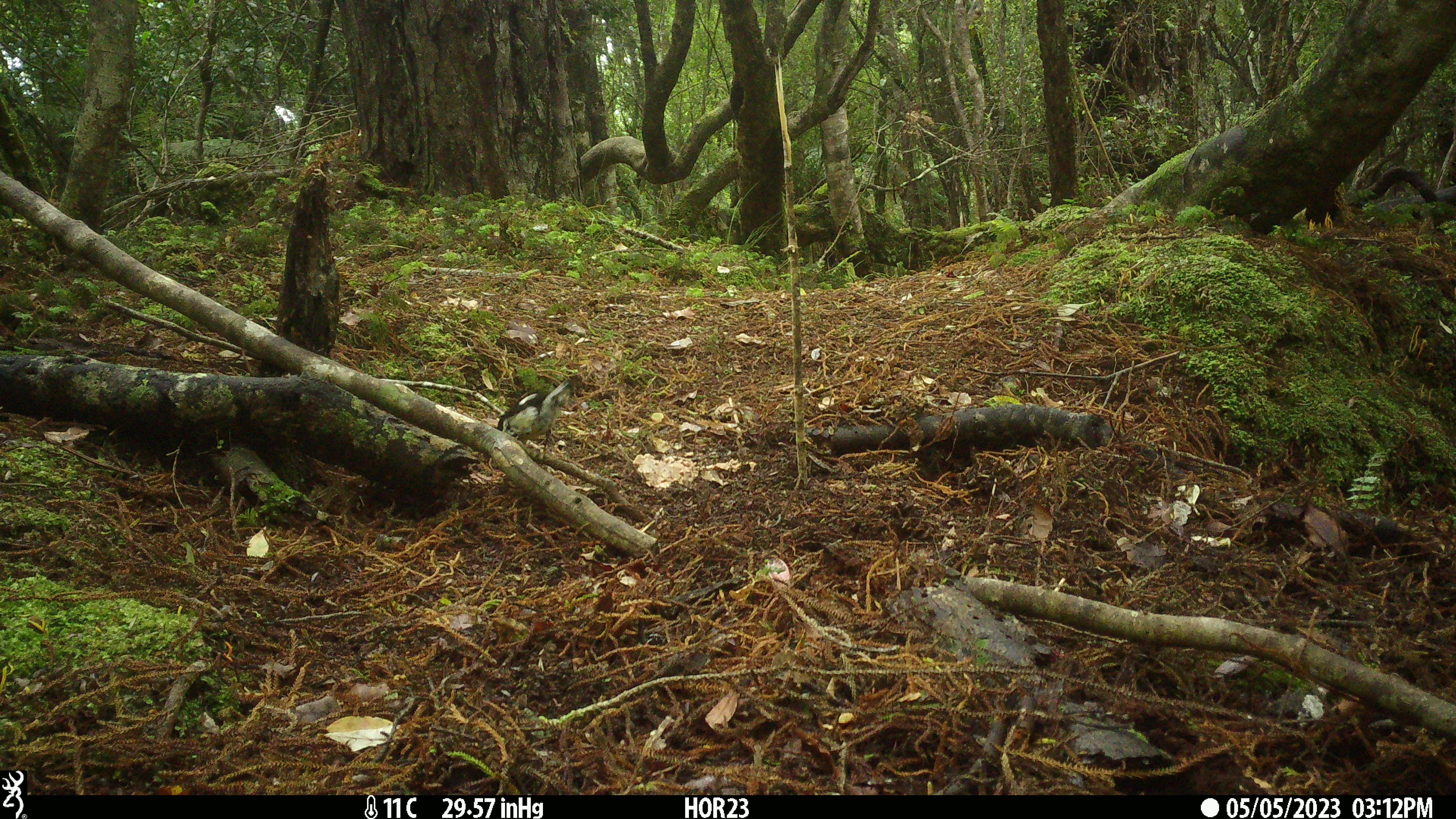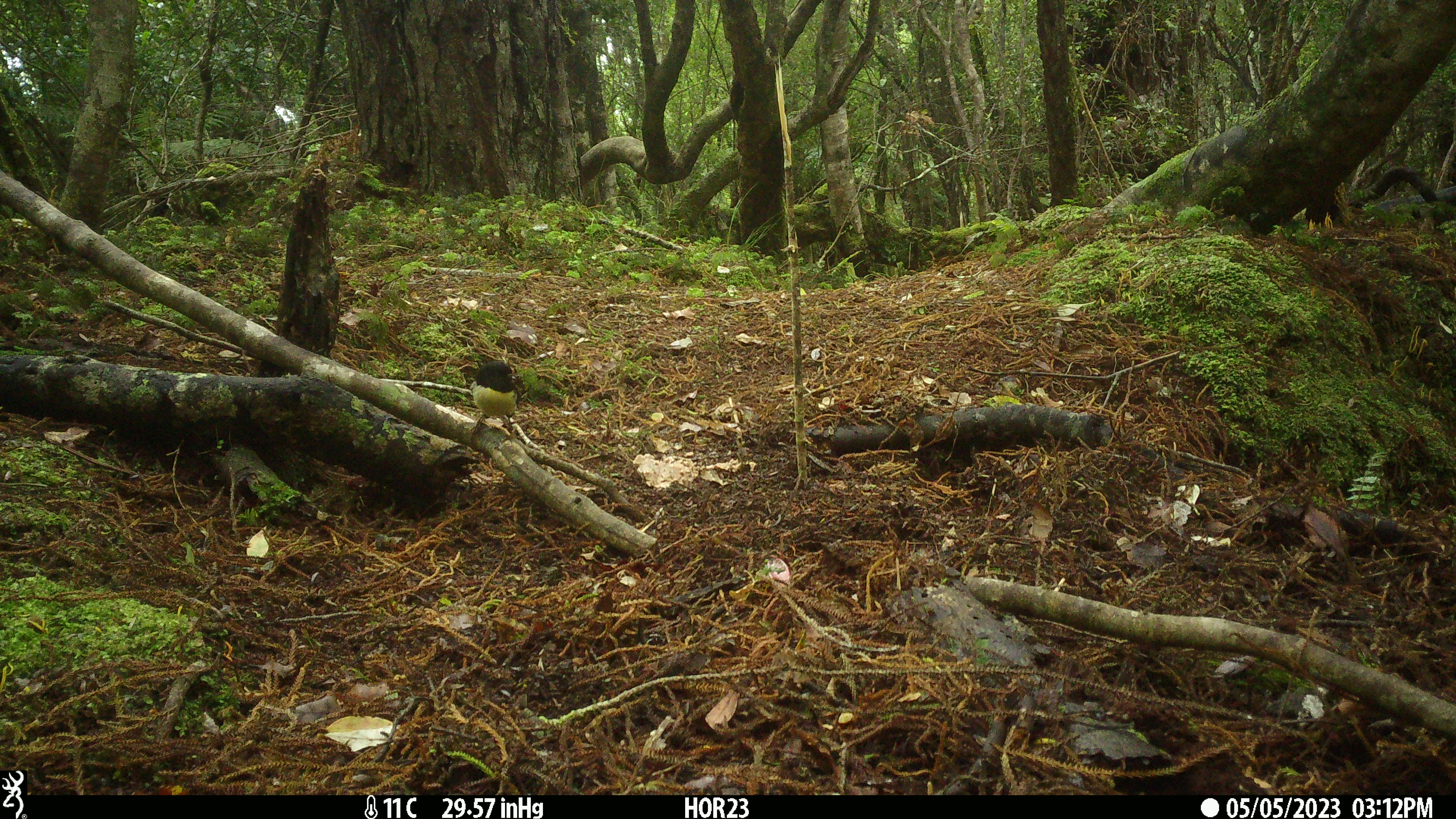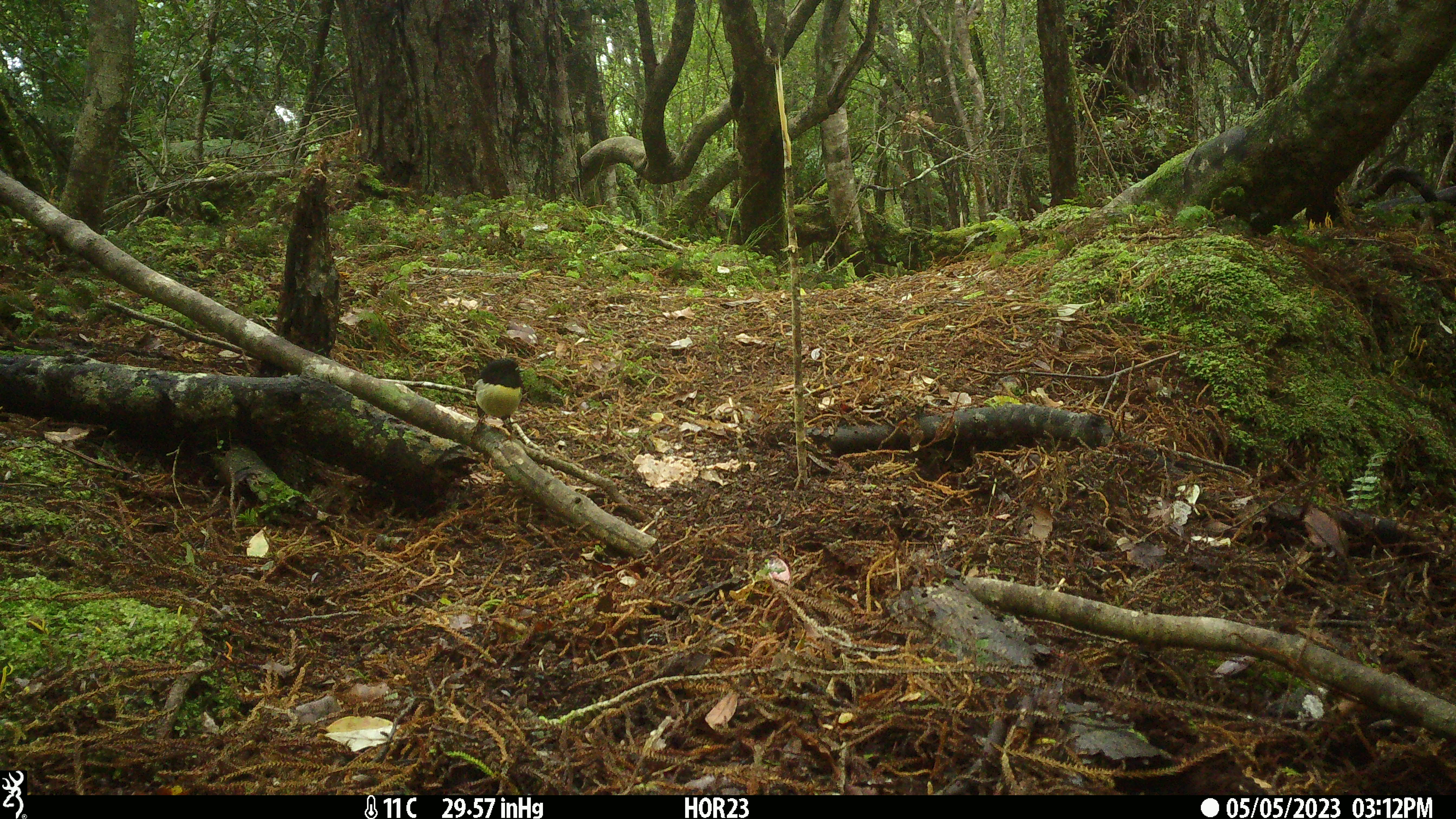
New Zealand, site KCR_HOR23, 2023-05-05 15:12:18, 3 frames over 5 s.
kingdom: Animalia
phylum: Chordata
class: Aves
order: Passeriformes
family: Petroicidae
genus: Petroica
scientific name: Petroica macrocephala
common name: tomtit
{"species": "tomtit (Petroica macrocephala)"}